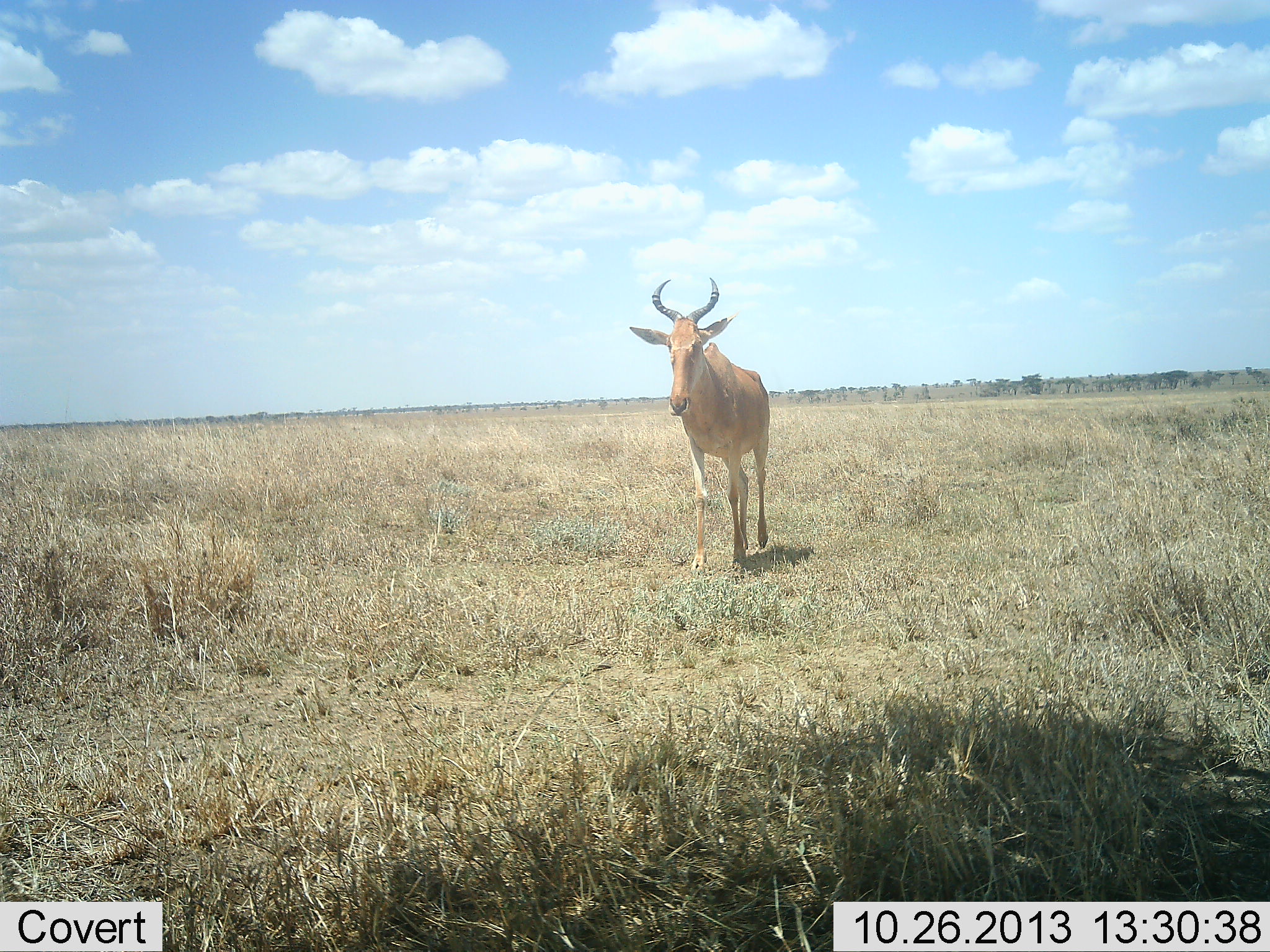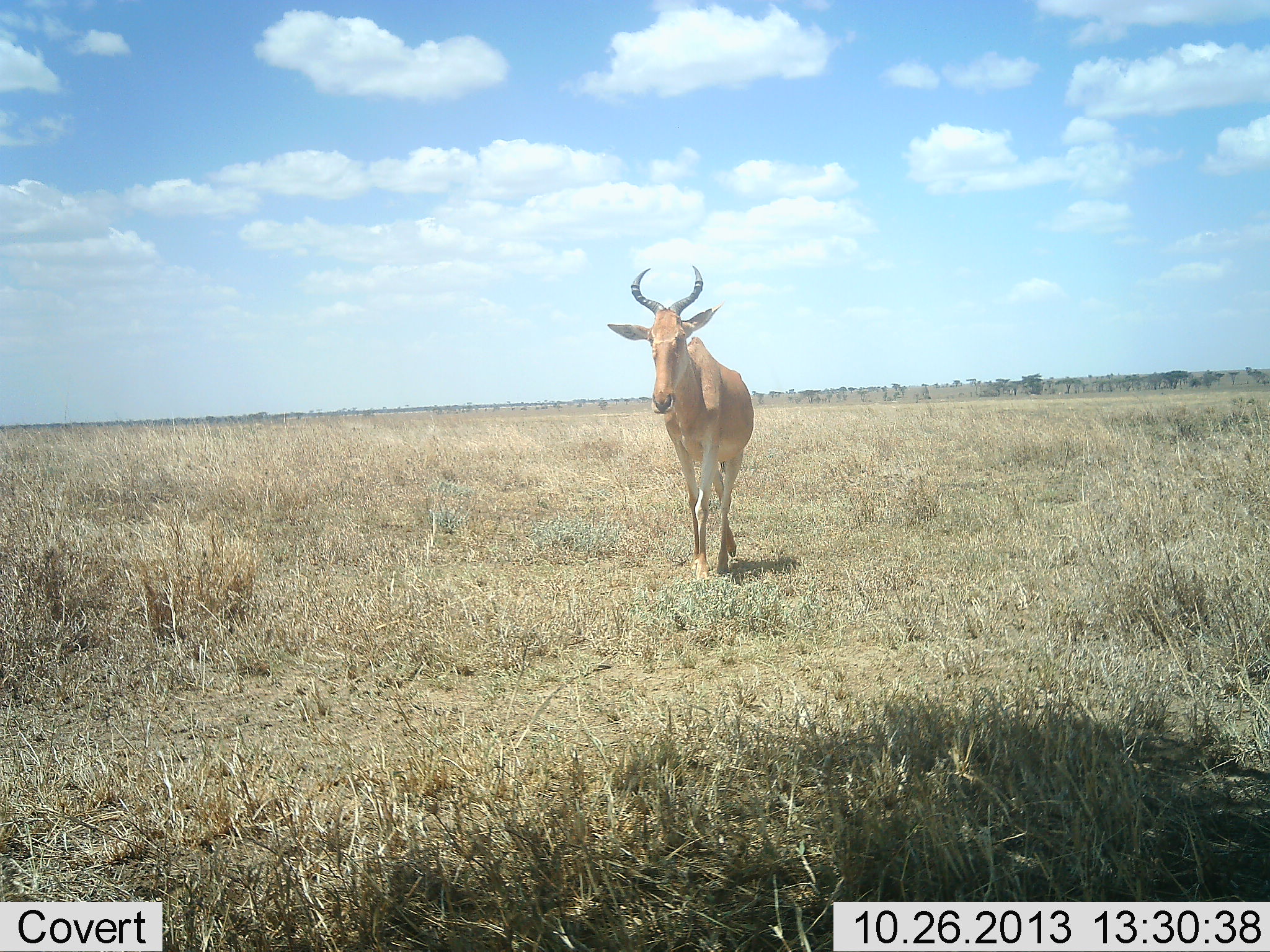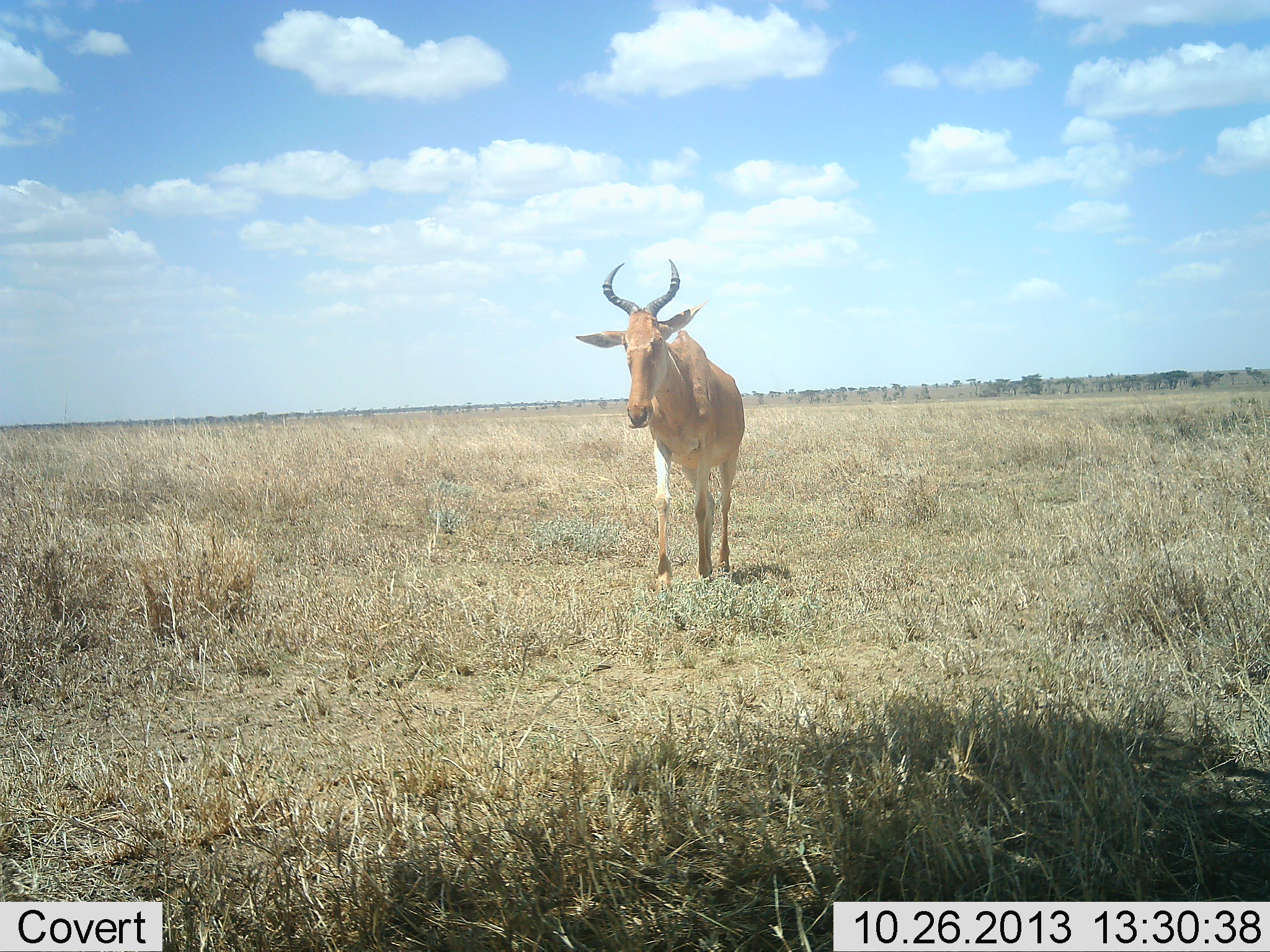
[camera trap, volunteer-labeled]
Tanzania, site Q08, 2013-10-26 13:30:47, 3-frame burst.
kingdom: Animalia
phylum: Chordata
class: Mammalia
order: Artiodactyla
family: Bovidae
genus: Alcelaphus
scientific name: Alcelaphus buselaphus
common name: hartebeest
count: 1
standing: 5%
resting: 0%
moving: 95%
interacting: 0%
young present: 0%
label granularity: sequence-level